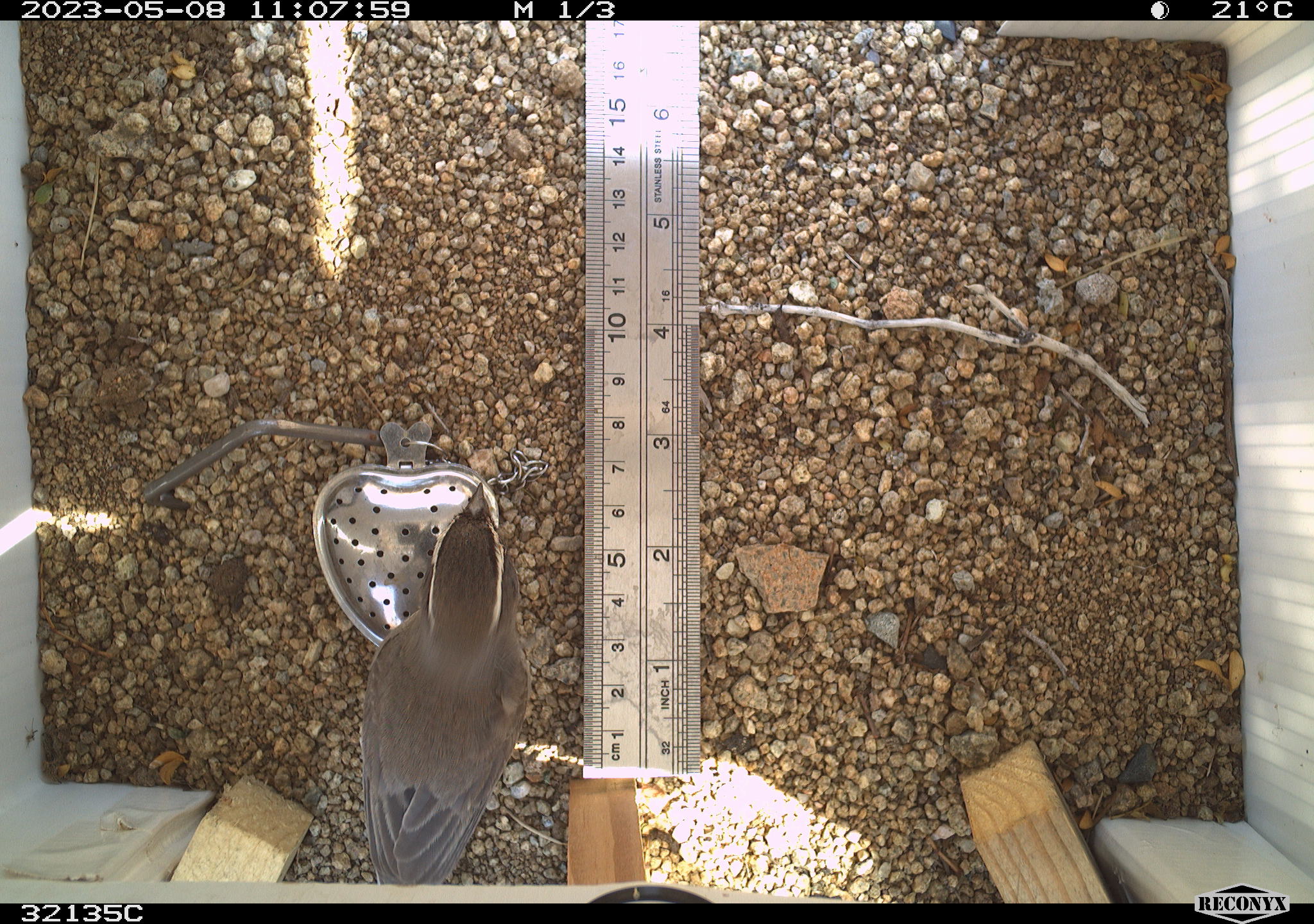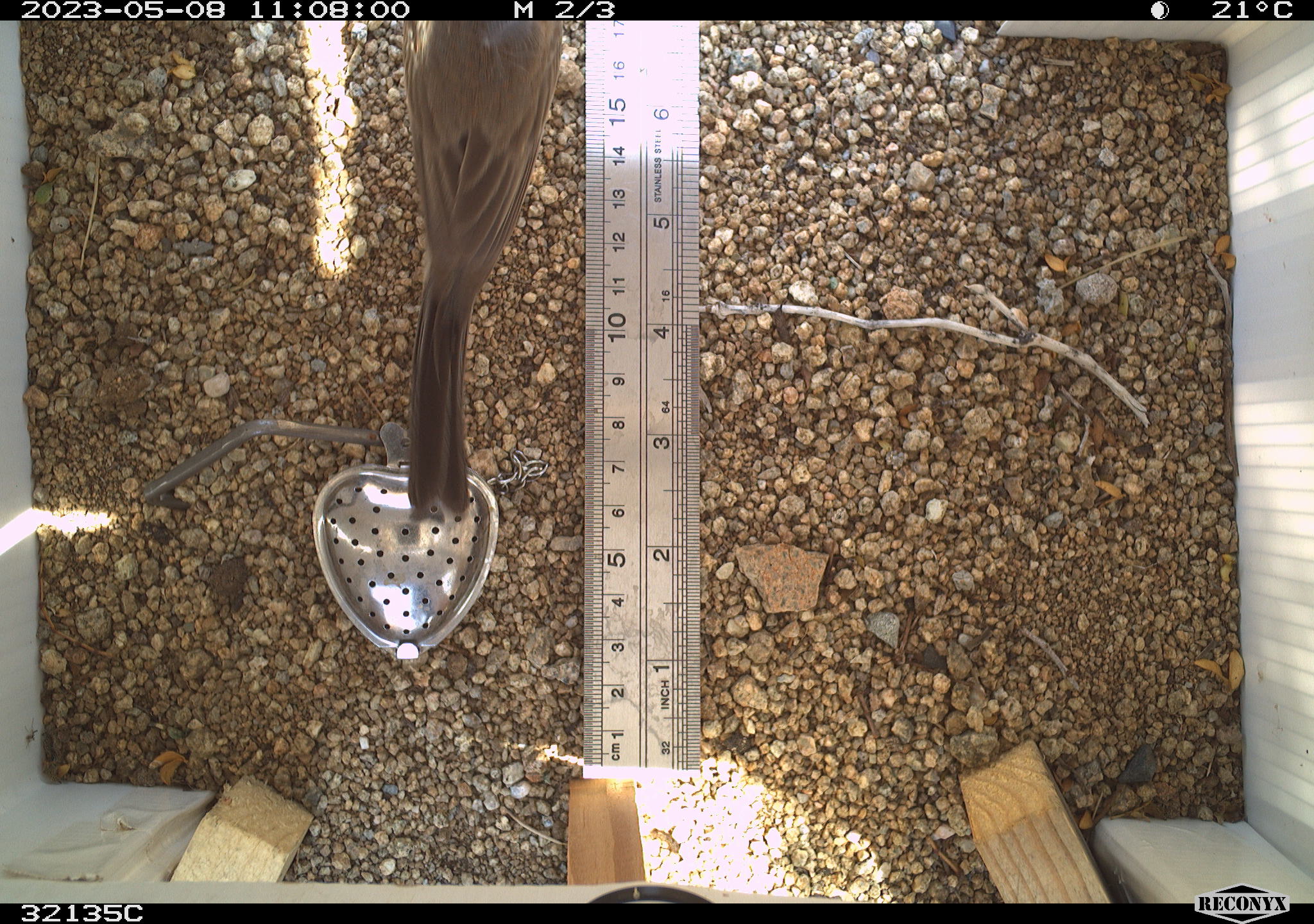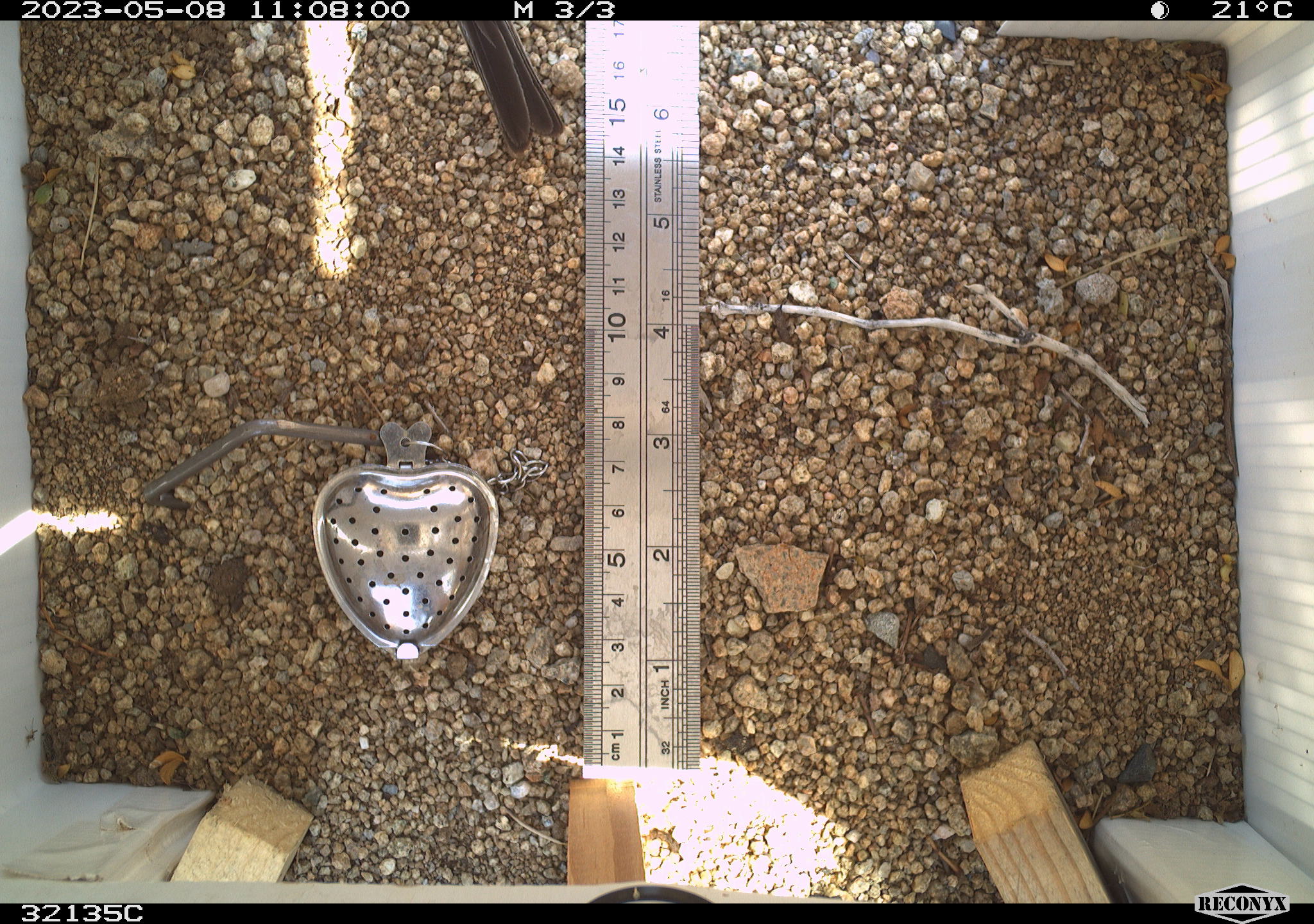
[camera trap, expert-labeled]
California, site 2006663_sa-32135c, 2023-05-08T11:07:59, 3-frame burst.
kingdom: Animalia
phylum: Chordata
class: Aves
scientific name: Aves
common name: bird